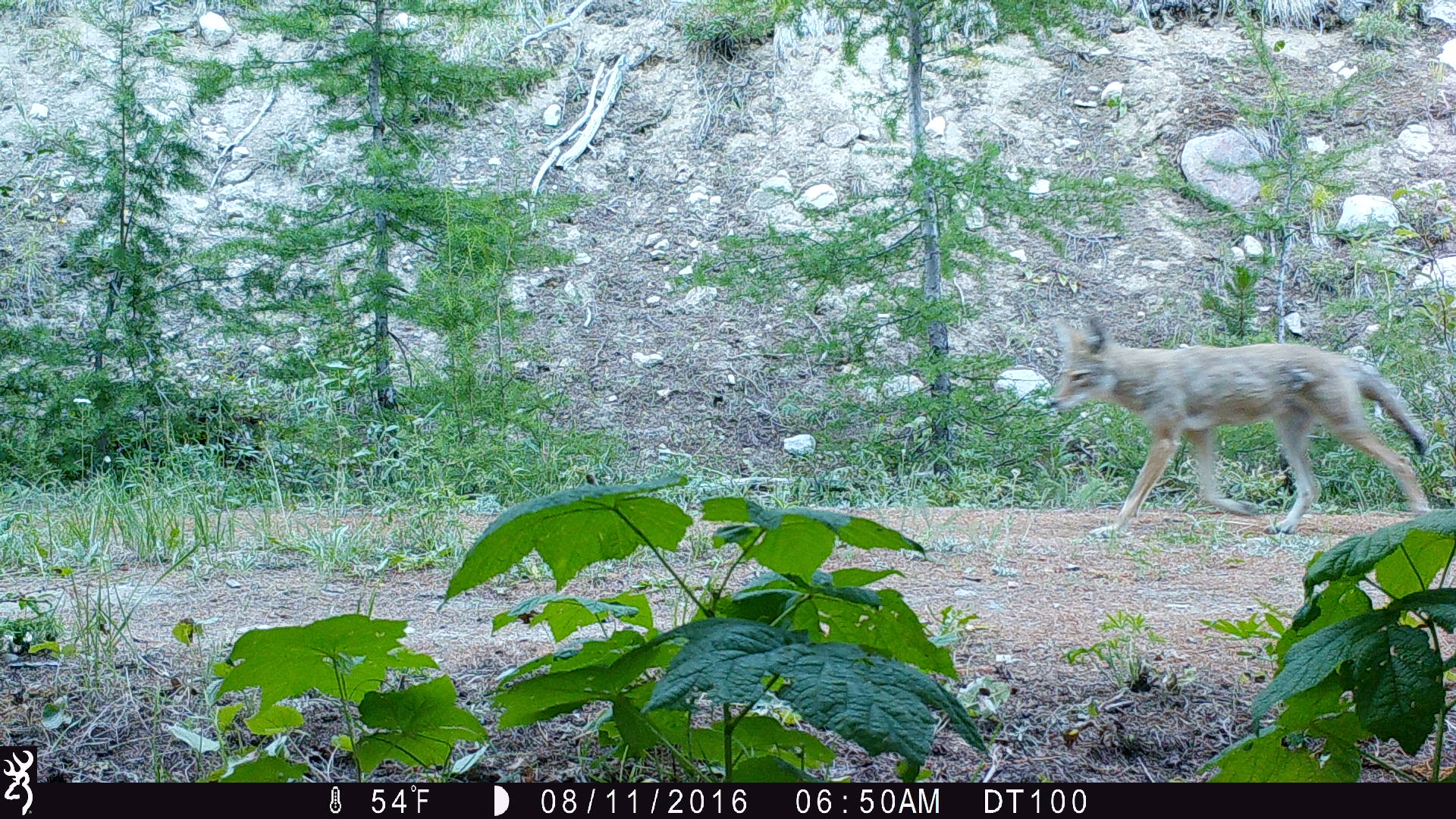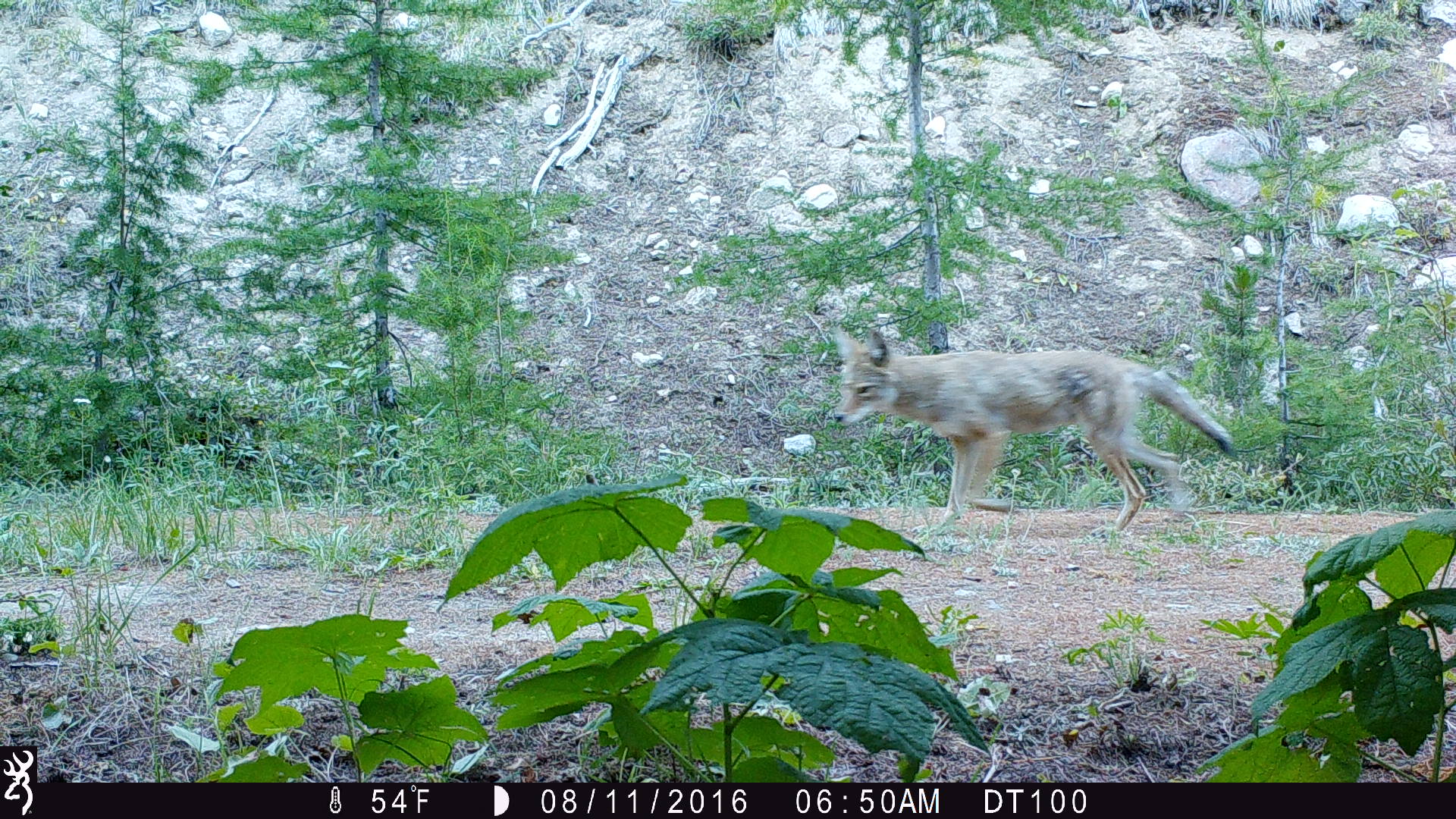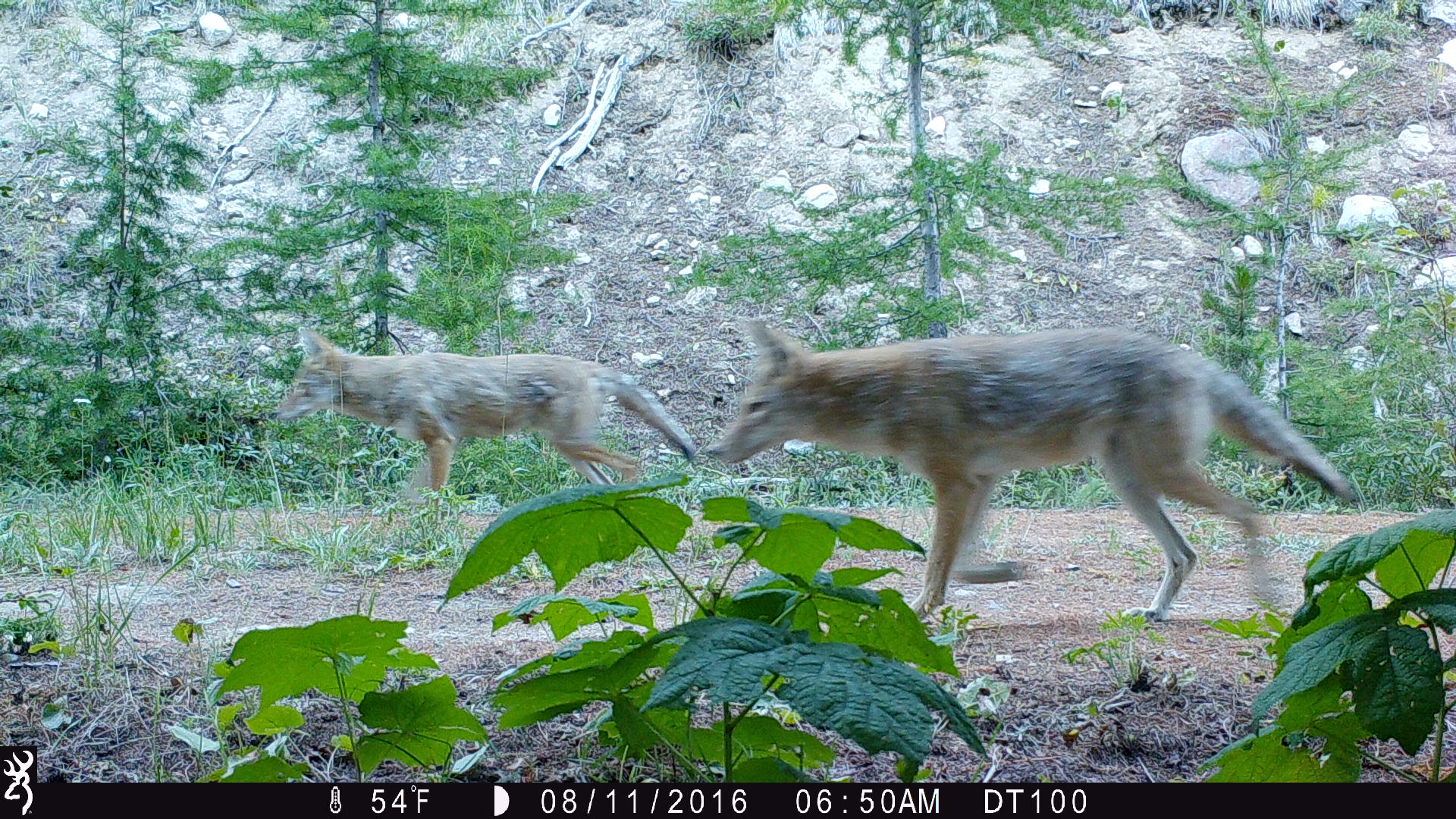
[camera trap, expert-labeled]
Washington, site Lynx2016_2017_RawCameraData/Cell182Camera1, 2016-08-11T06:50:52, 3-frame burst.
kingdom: Animalia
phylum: Chordata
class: Mammalia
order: Carnivora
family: Canidae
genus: Canis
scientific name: Canis latrans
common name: coyote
Canis latrans (coyote). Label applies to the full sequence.